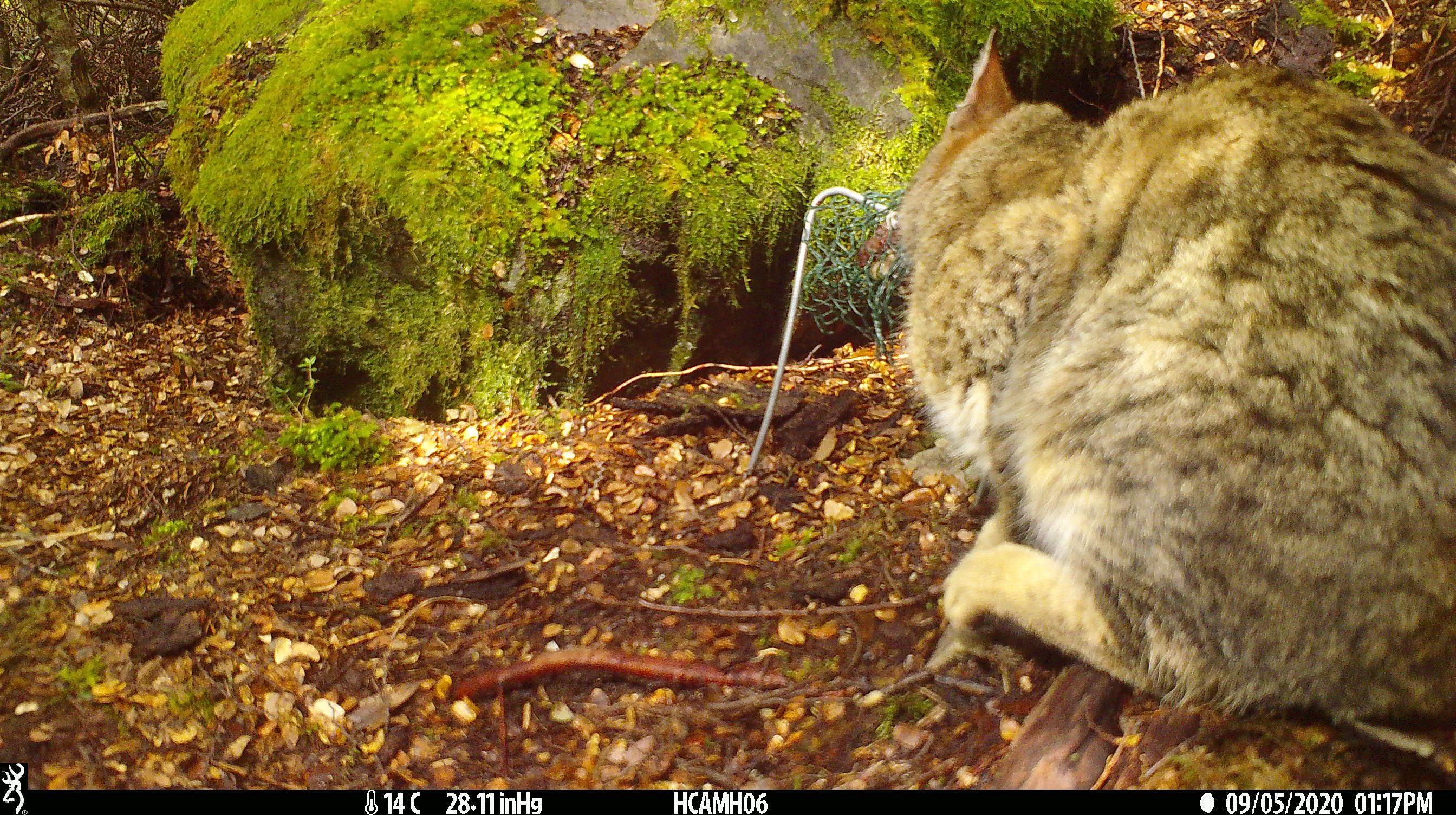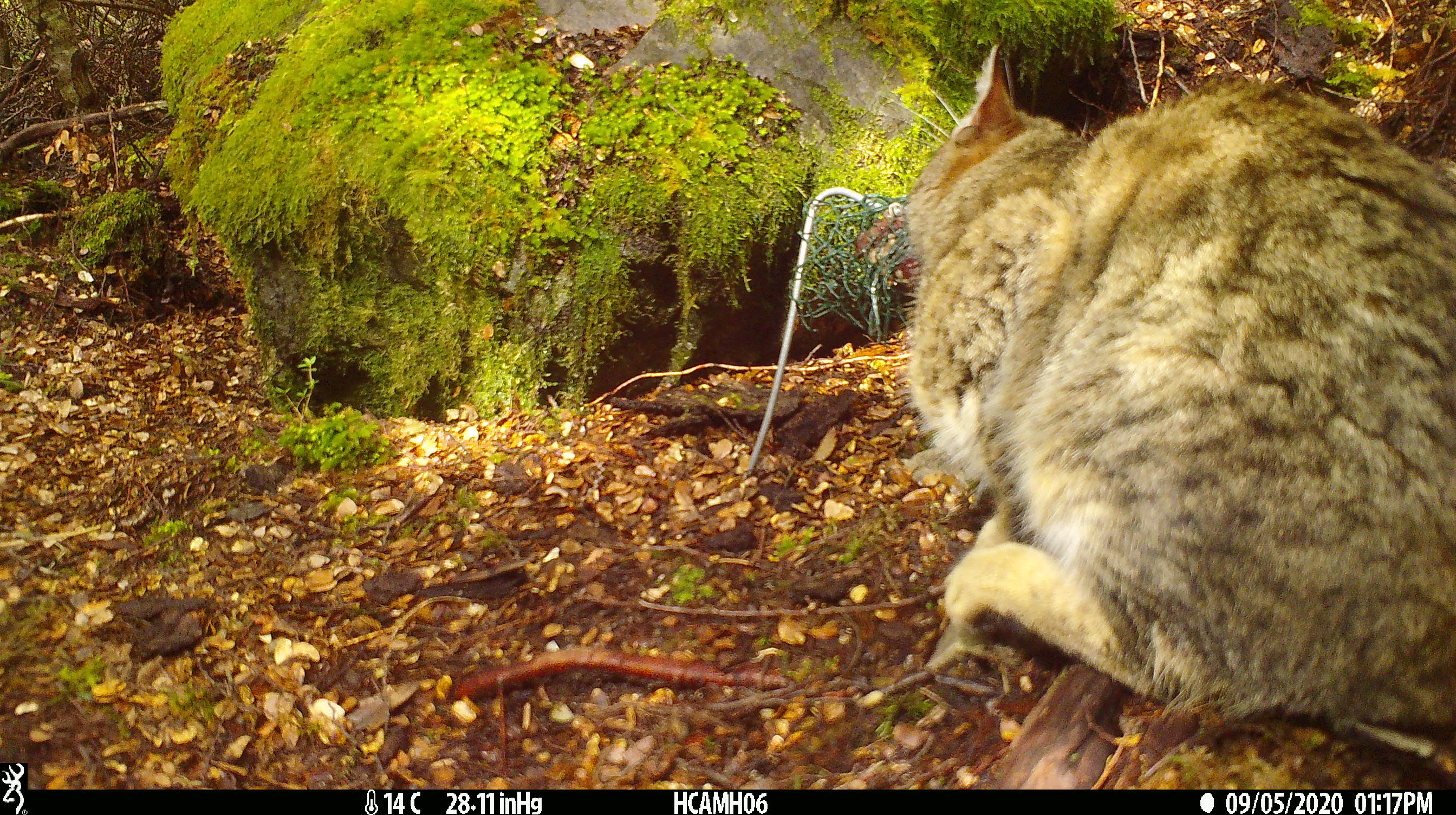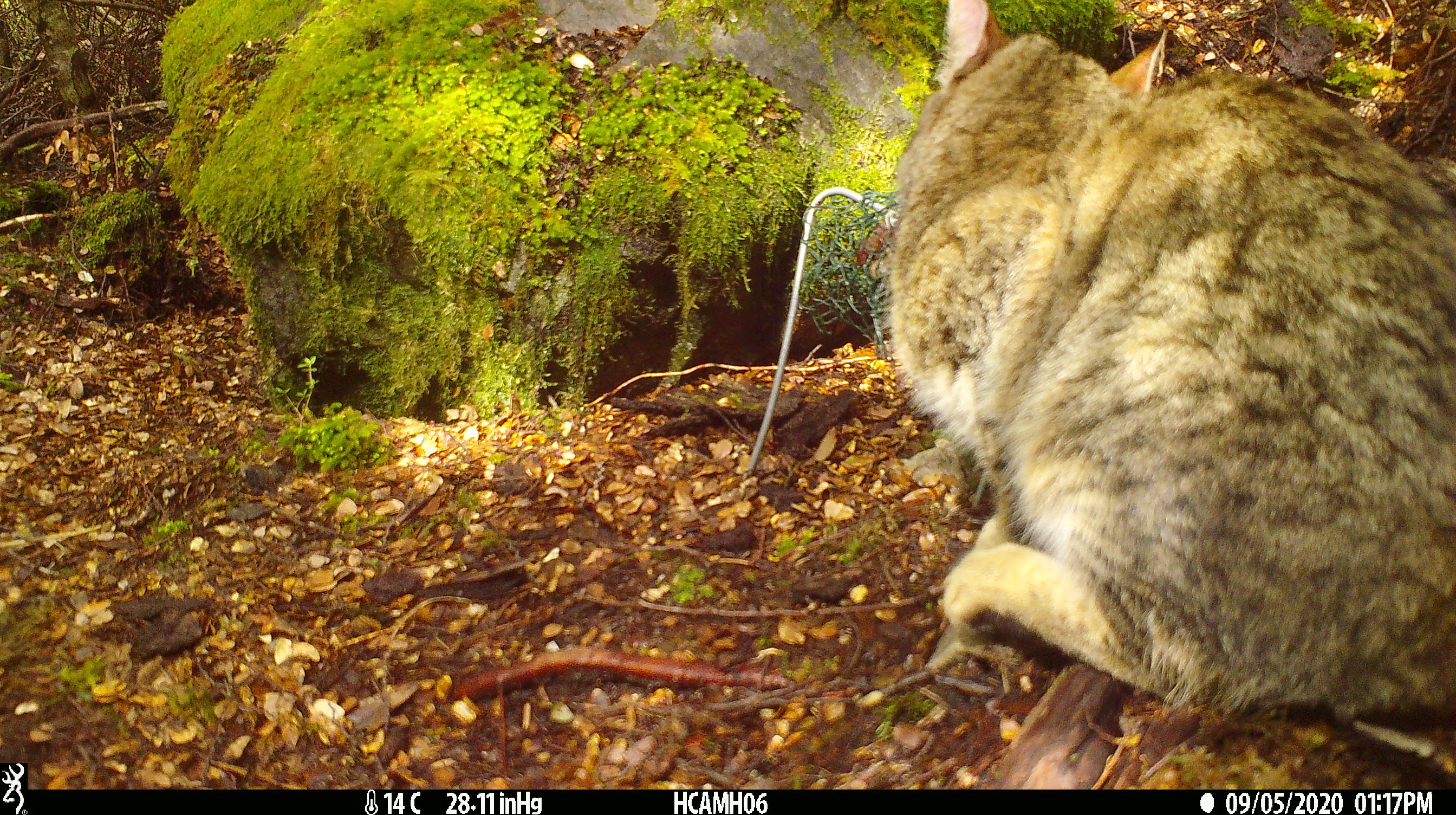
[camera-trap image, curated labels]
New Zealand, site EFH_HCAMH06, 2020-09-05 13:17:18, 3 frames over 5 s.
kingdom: Animalia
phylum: Chordata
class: Mammalia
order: Carnivora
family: Felidae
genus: Felis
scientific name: Felis catus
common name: domestic cat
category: cat